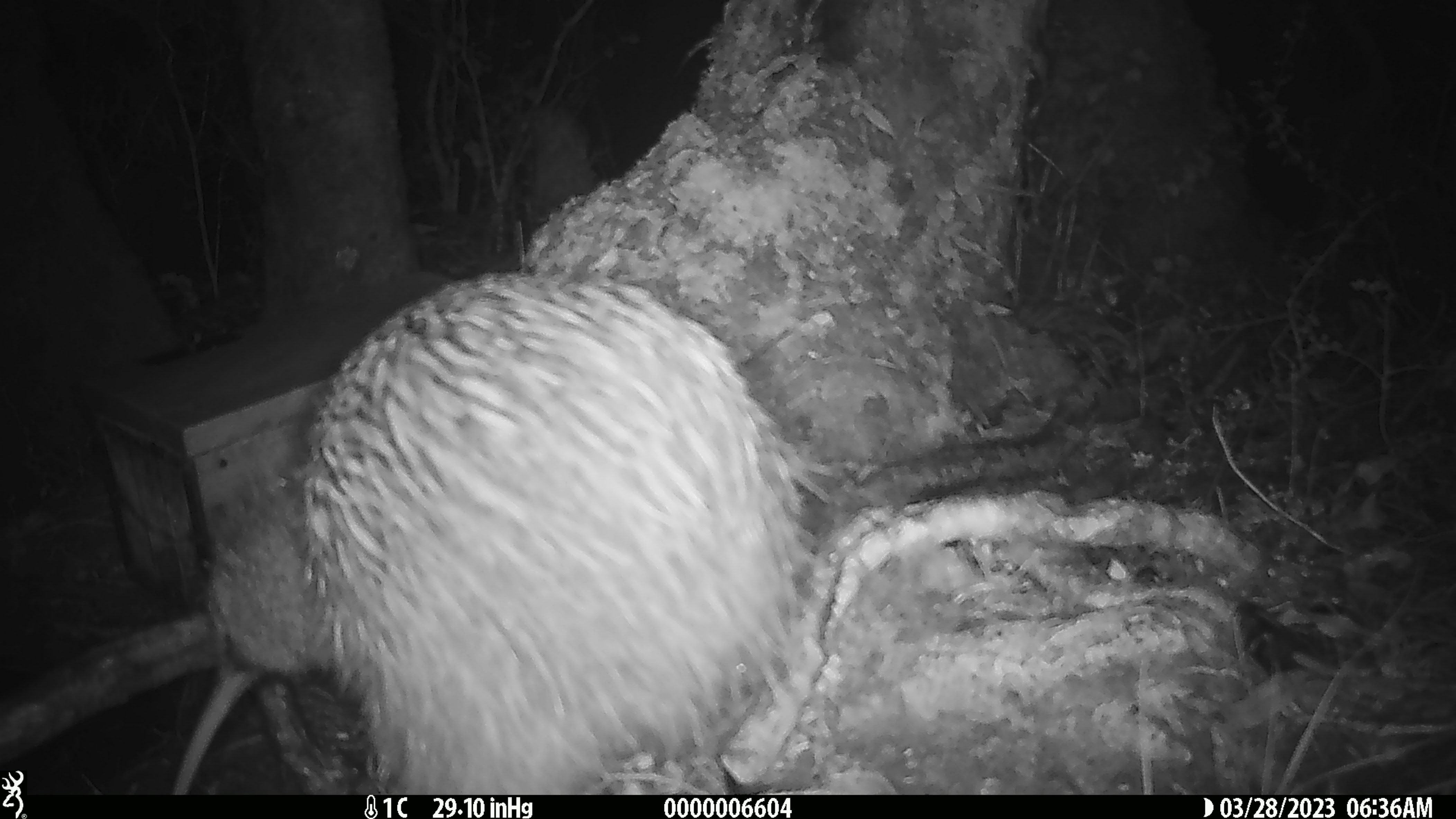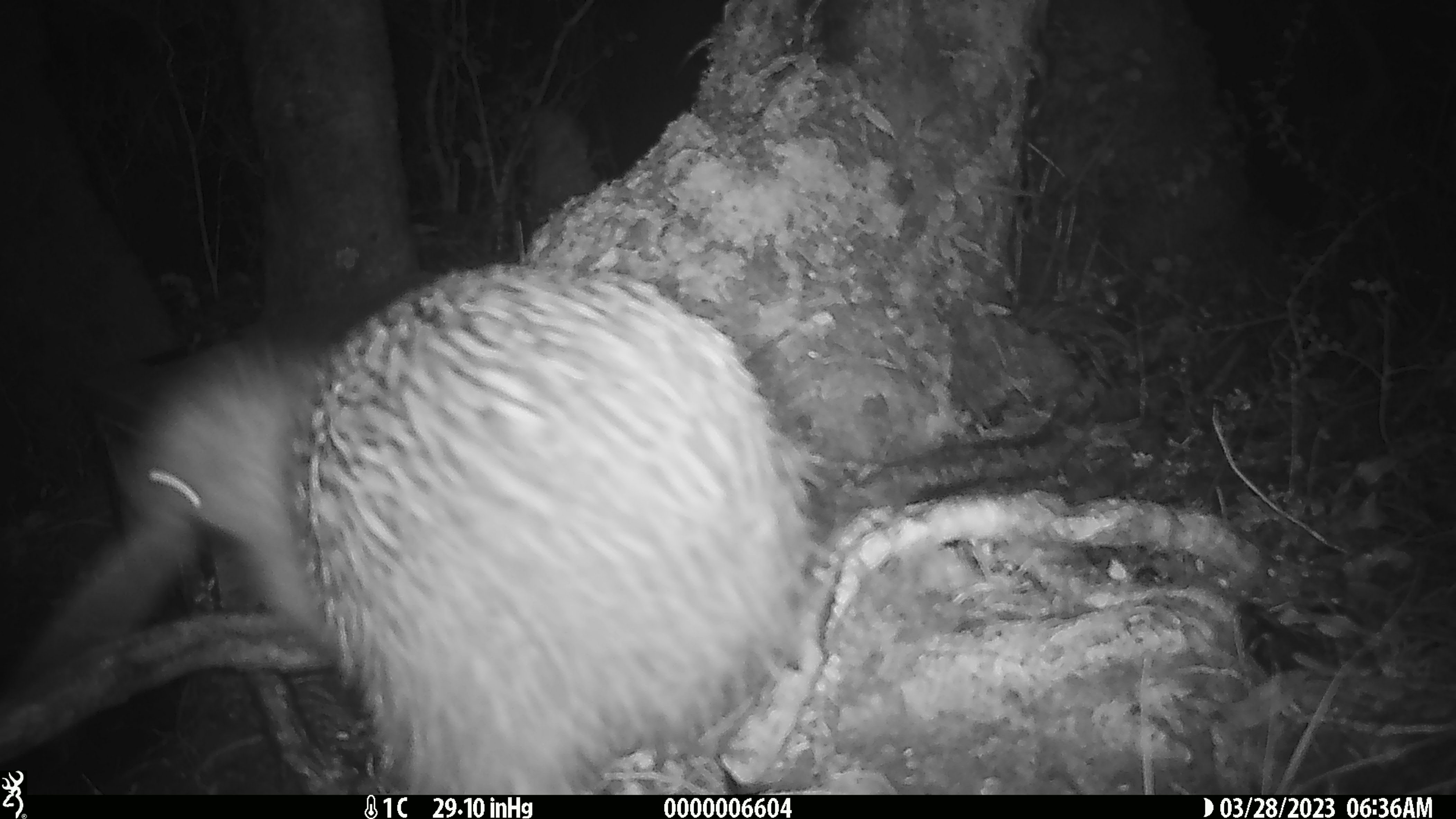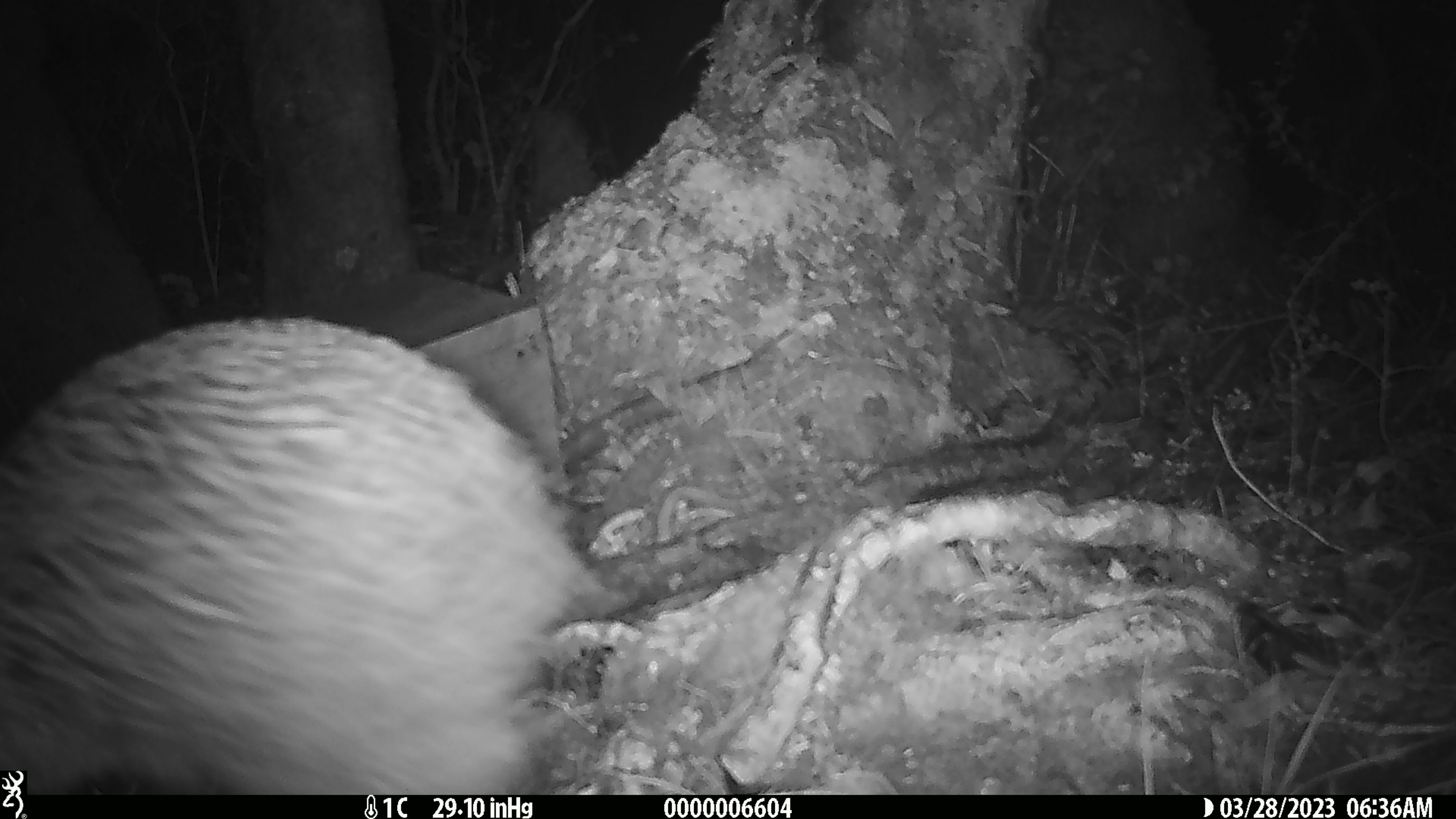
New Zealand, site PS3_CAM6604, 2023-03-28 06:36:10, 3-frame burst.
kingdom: Animalia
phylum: Chordata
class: Aves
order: Apterygiformes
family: Apterygidae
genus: Apteryx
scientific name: Apteryx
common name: kiwi